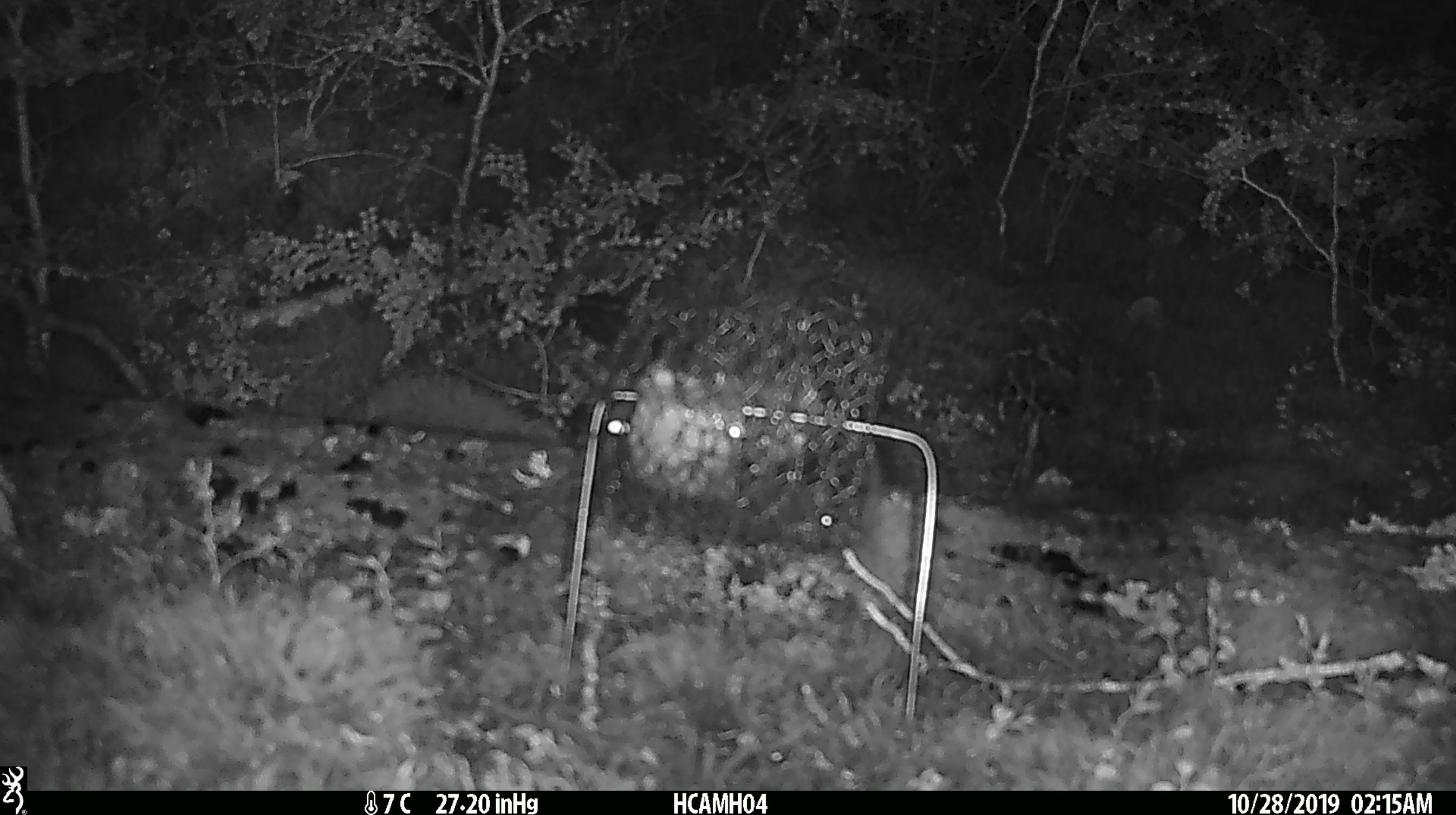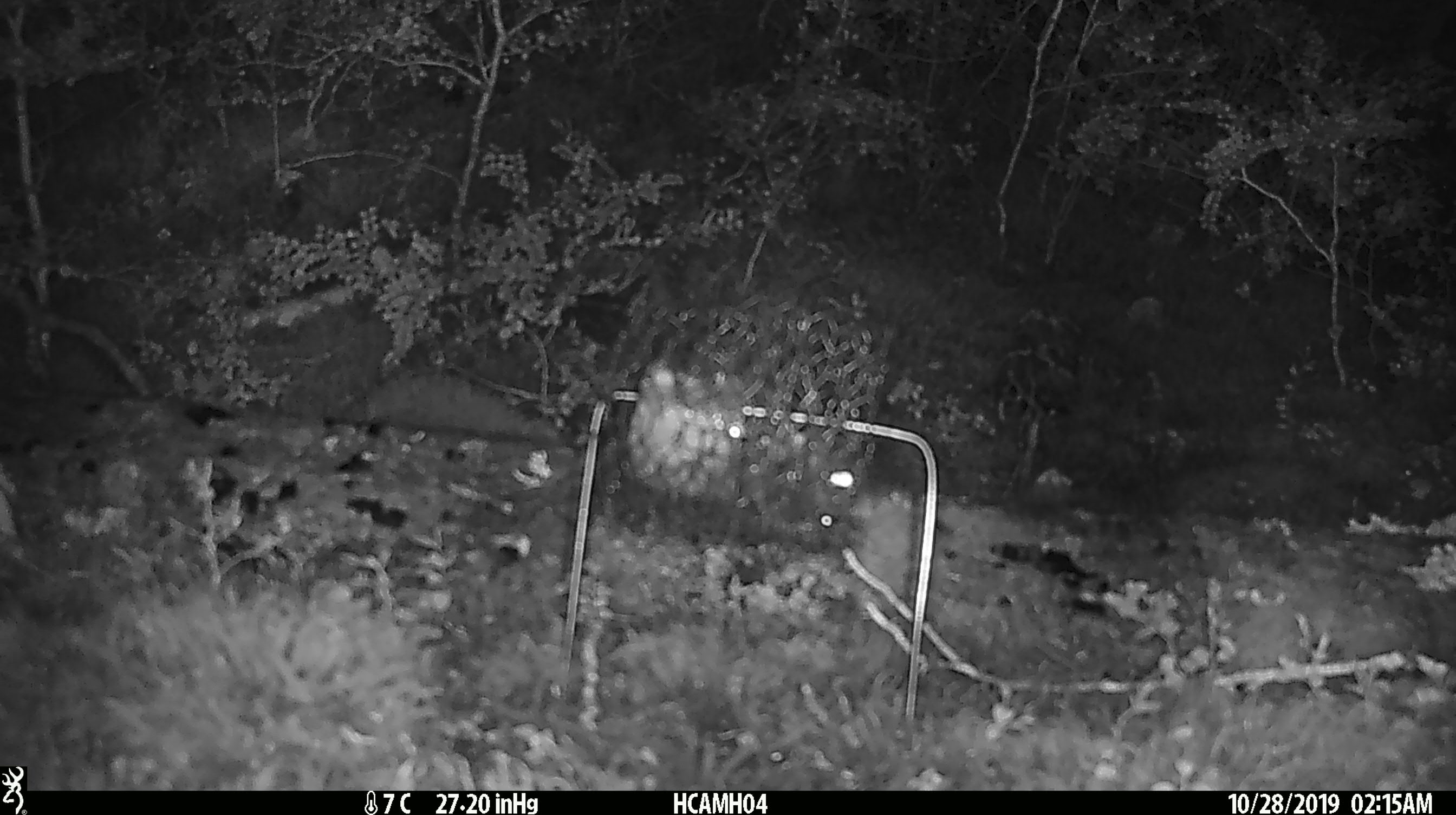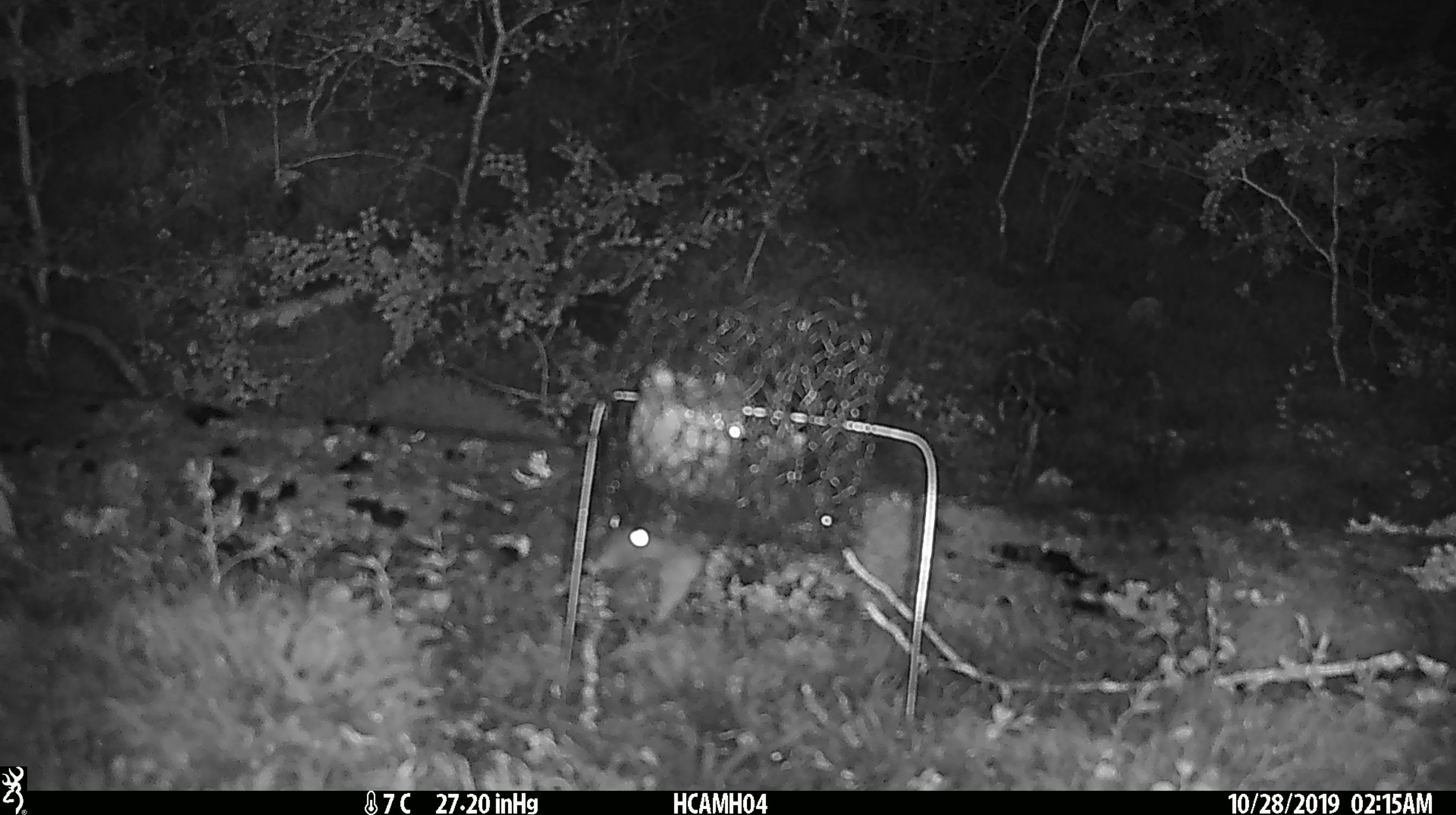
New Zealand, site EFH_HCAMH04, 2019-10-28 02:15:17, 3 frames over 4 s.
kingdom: Animalia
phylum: Chordata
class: Mammalia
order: Rodentia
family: Muridae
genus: Rattus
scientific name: Rattus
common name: rat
Rat (Rattus).